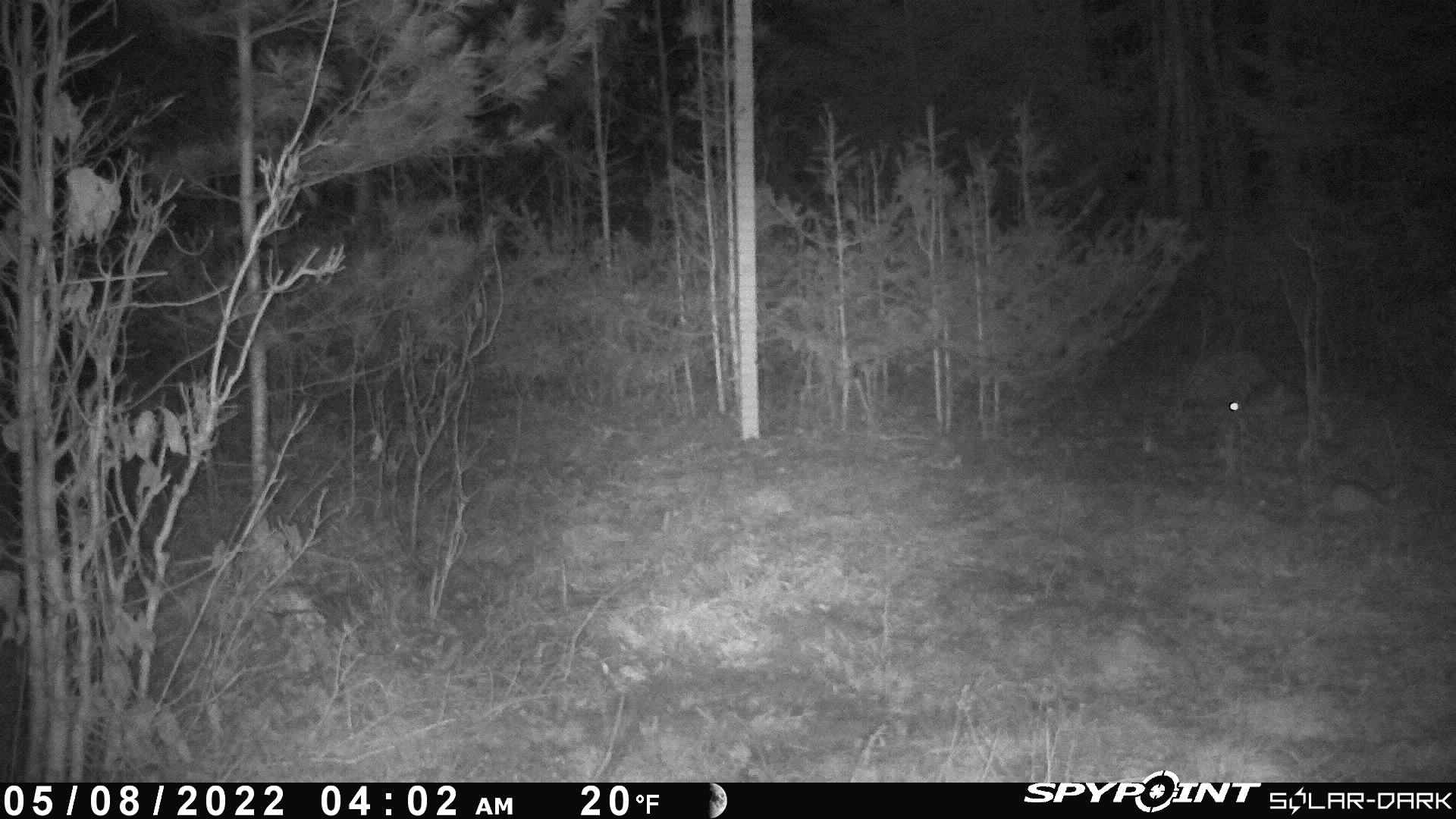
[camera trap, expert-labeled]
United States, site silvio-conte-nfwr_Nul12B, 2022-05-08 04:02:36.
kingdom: Animalia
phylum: Chordata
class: Mammalia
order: Lagomorpha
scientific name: Lagomorpha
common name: rabbit or hare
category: rabbit or hare sp.